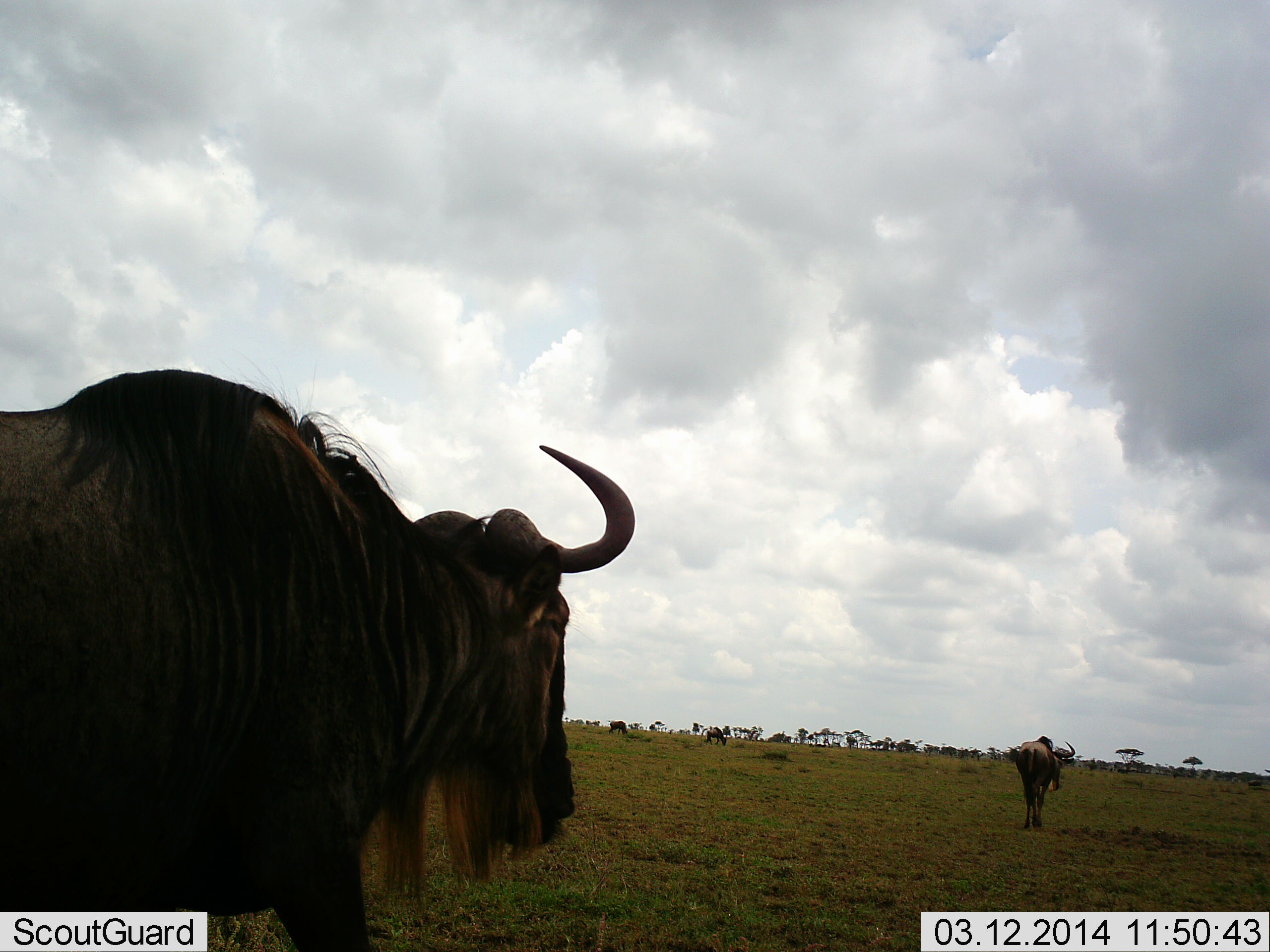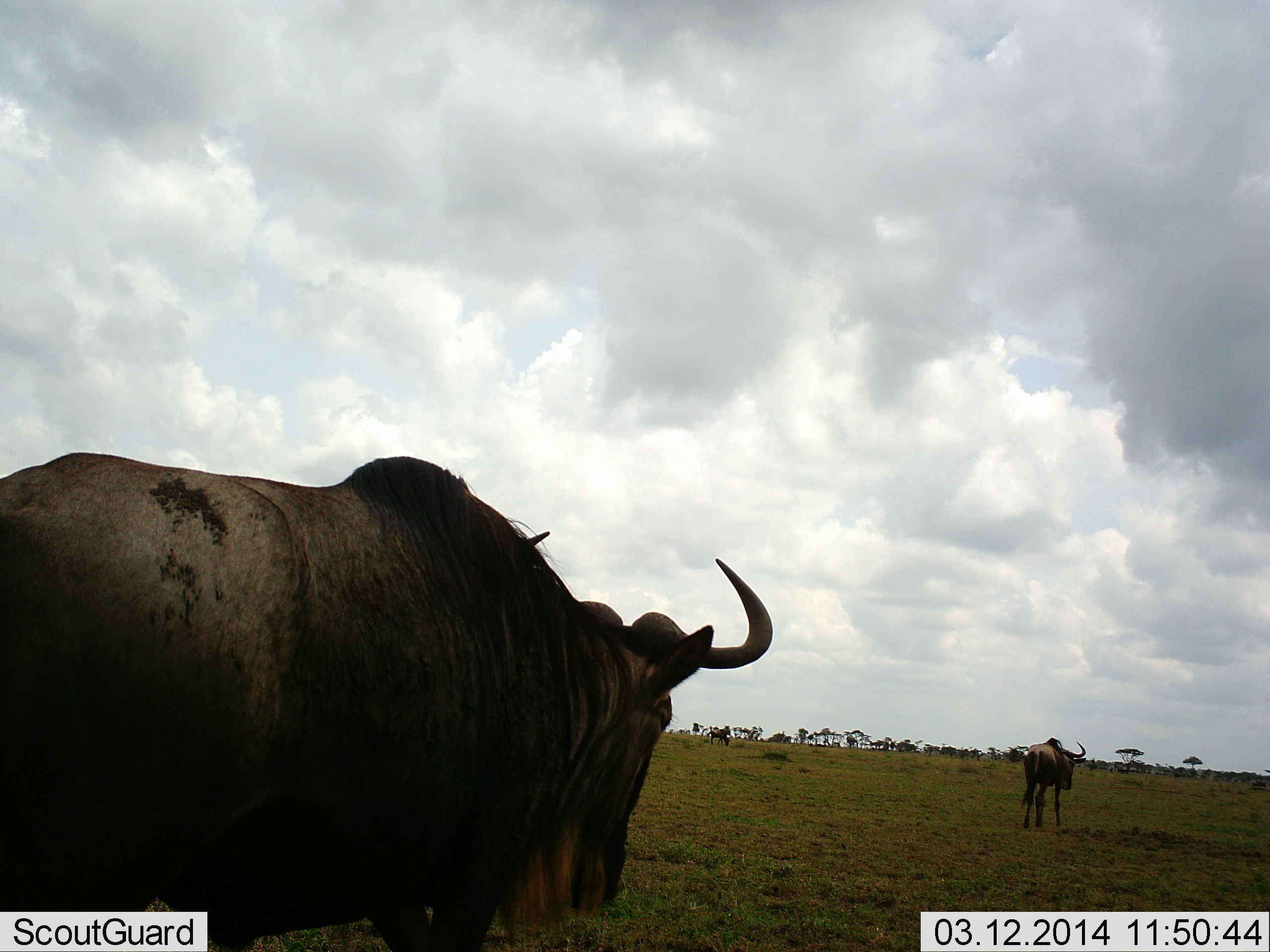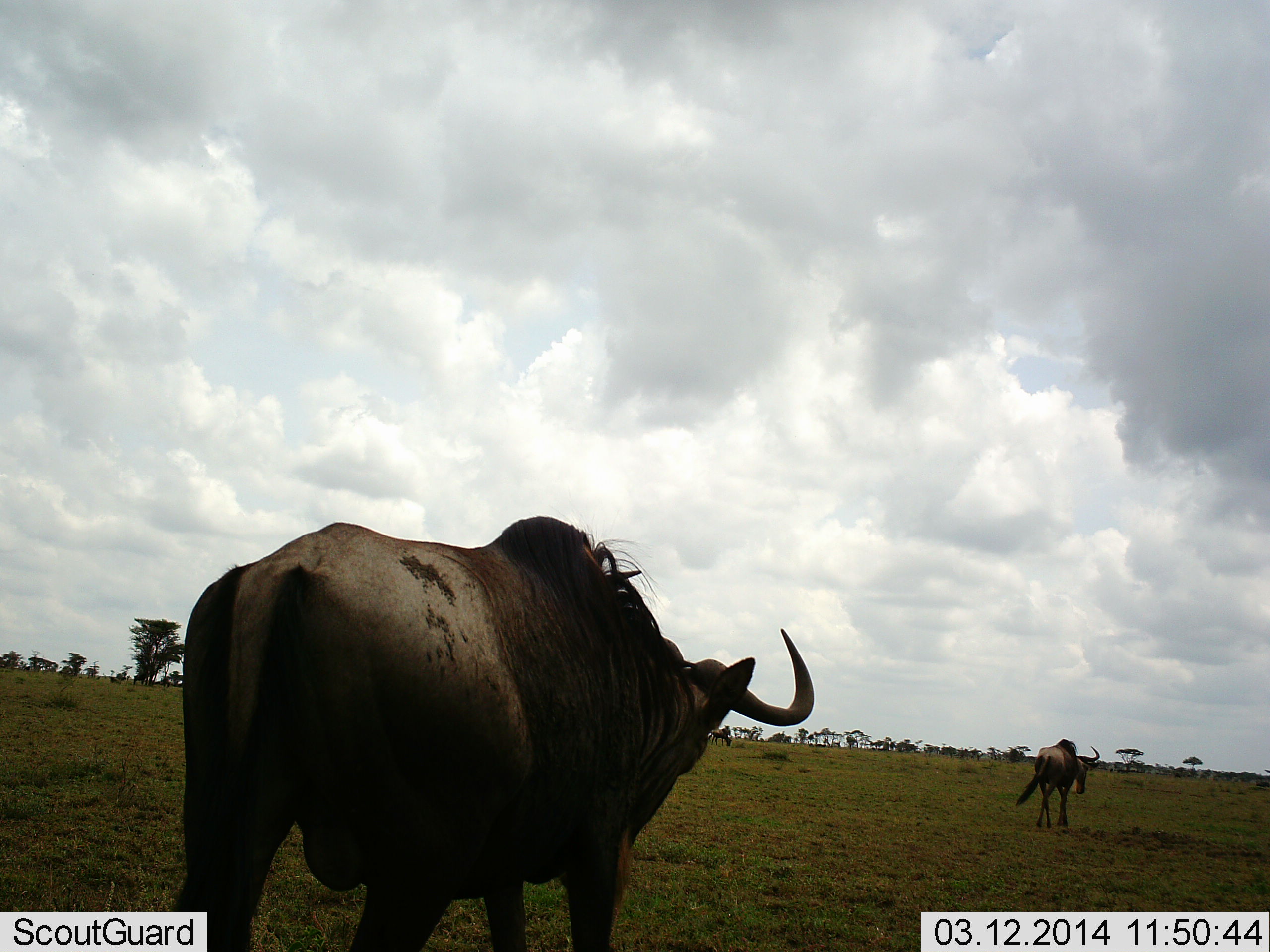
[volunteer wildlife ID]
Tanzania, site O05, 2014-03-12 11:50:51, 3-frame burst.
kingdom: Animalia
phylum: Chordata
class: Mammalia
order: Artiodactyla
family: Bovidae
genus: Connochaetes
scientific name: Connochaetes taurinus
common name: blue wildebeest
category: wildebeest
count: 2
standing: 18%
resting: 0%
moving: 88%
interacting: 0%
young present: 0%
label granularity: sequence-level